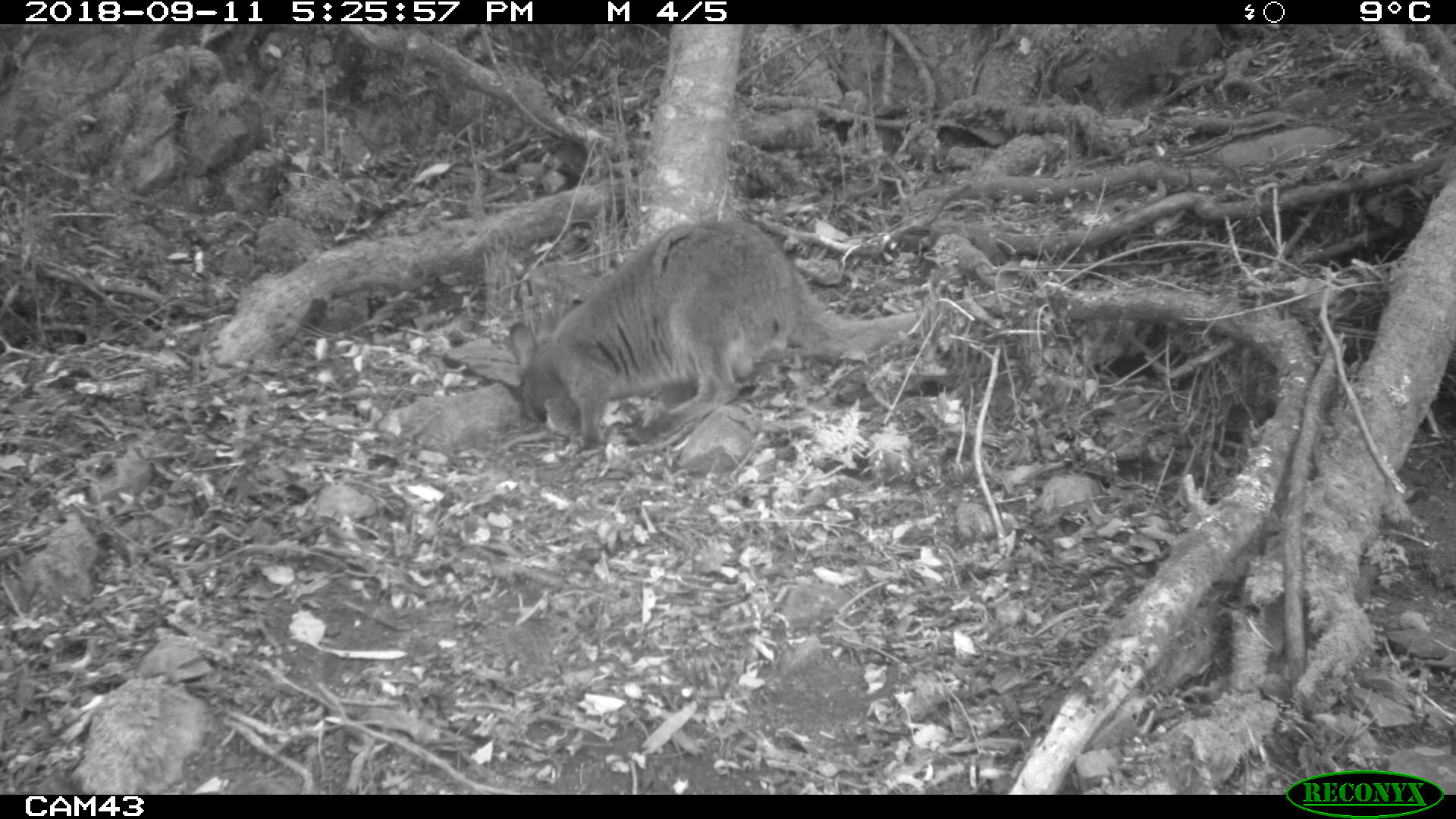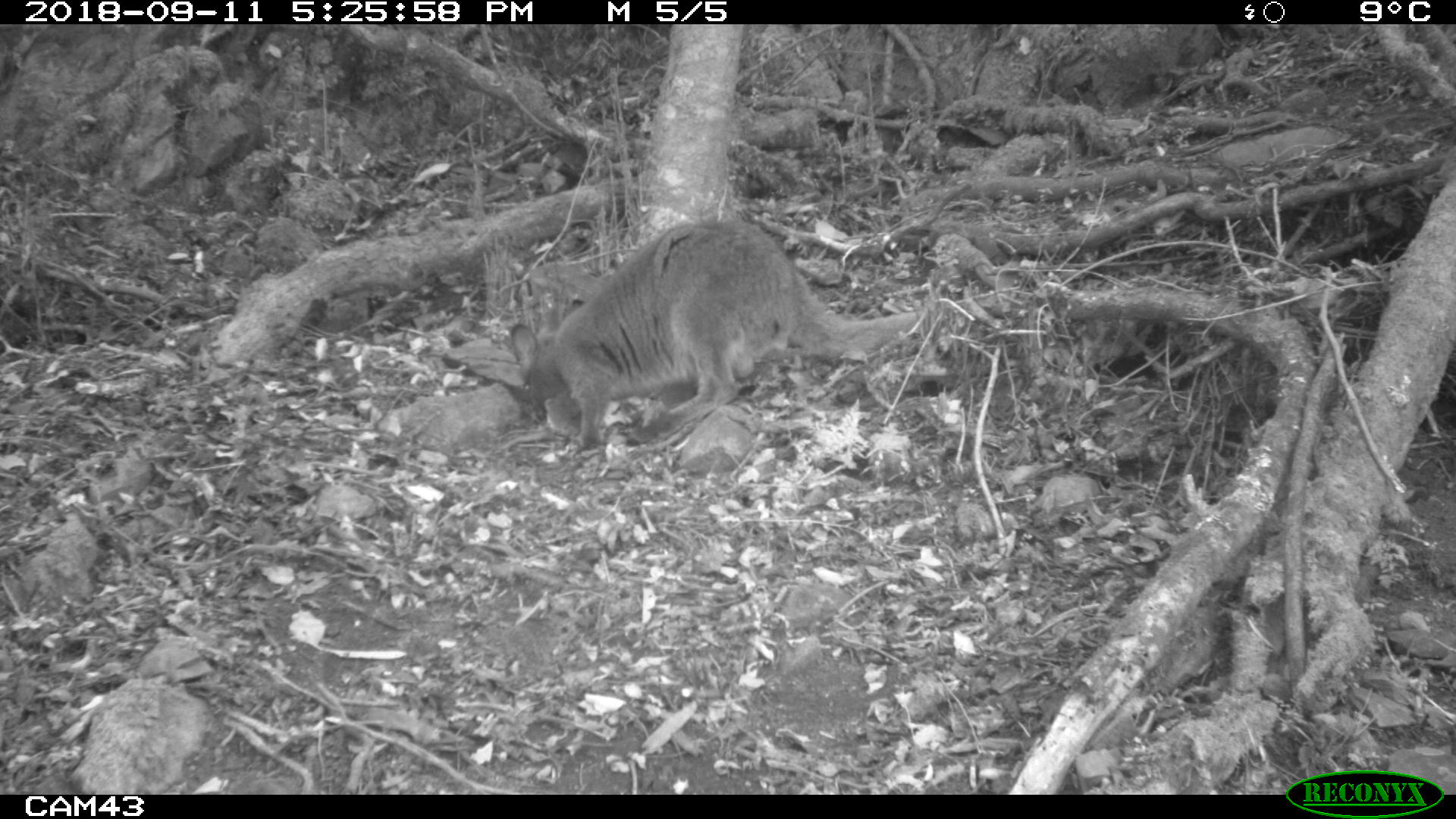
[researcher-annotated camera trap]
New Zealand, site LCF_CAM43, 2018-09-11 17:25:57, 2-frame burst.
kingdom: Animalia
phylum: Chordata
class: Mammalia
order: Diprotodontia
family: Macropodidae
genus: Notamacropus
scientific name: Notamacropus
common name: wallaby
Wallaby (Notamacropus).